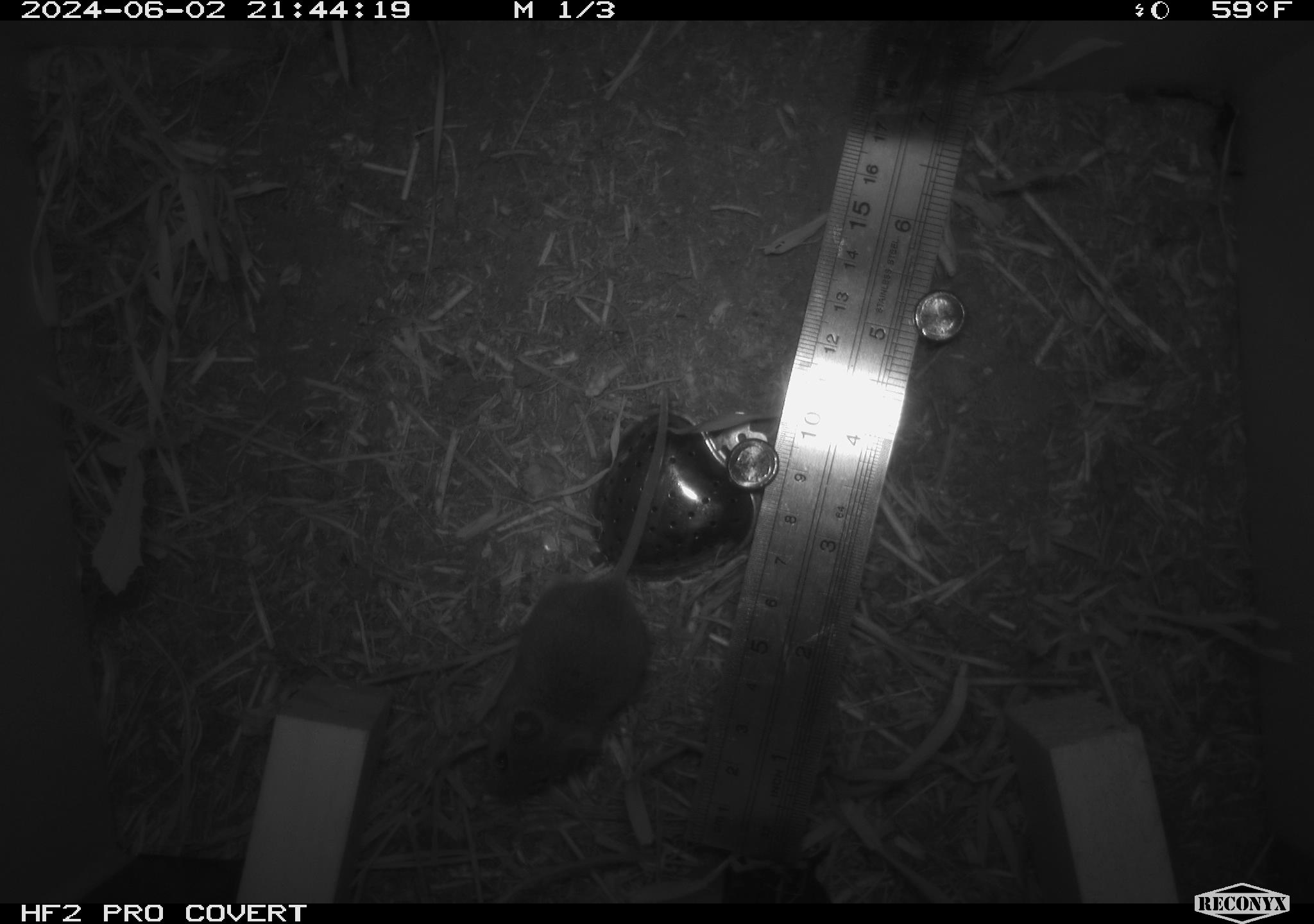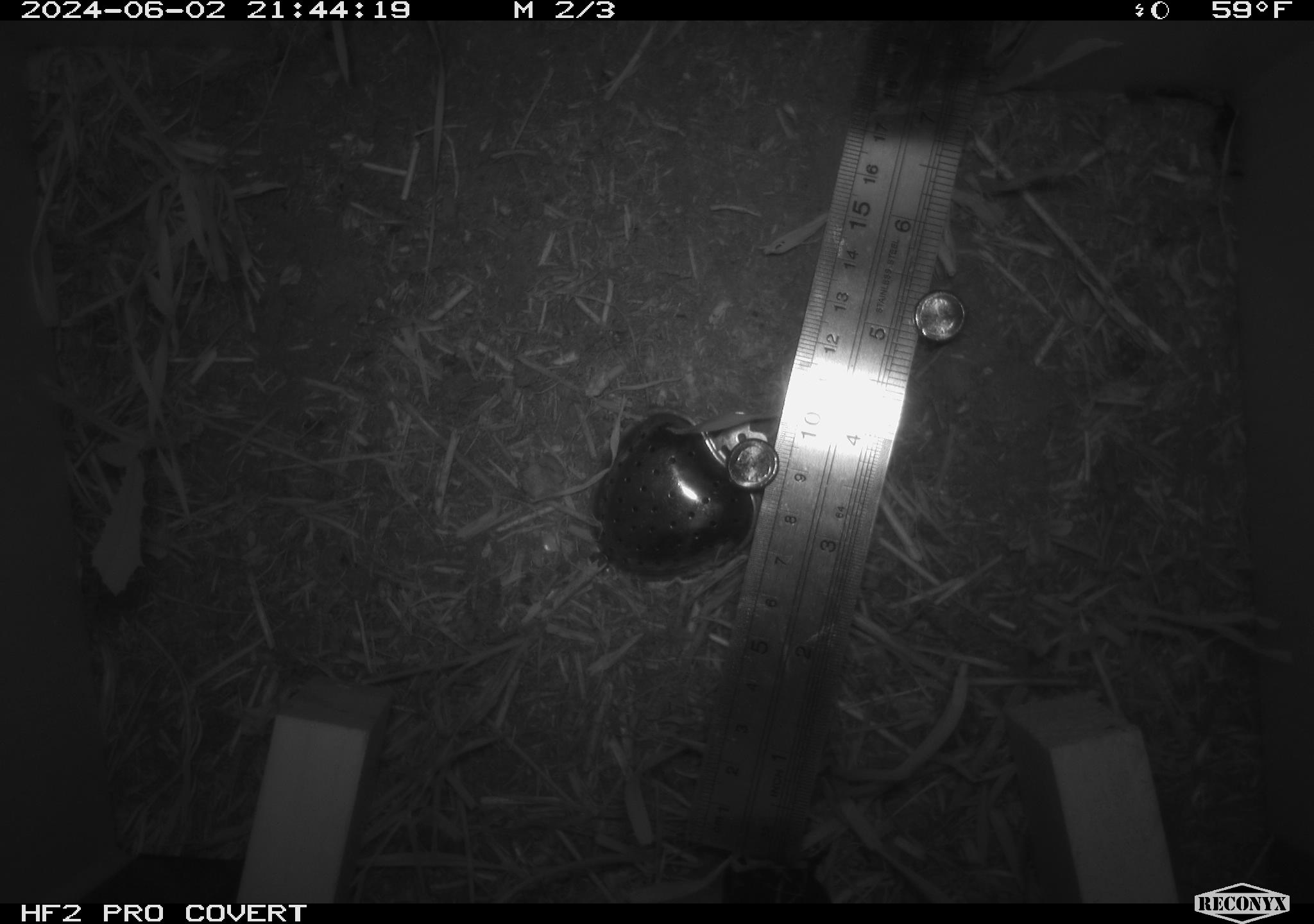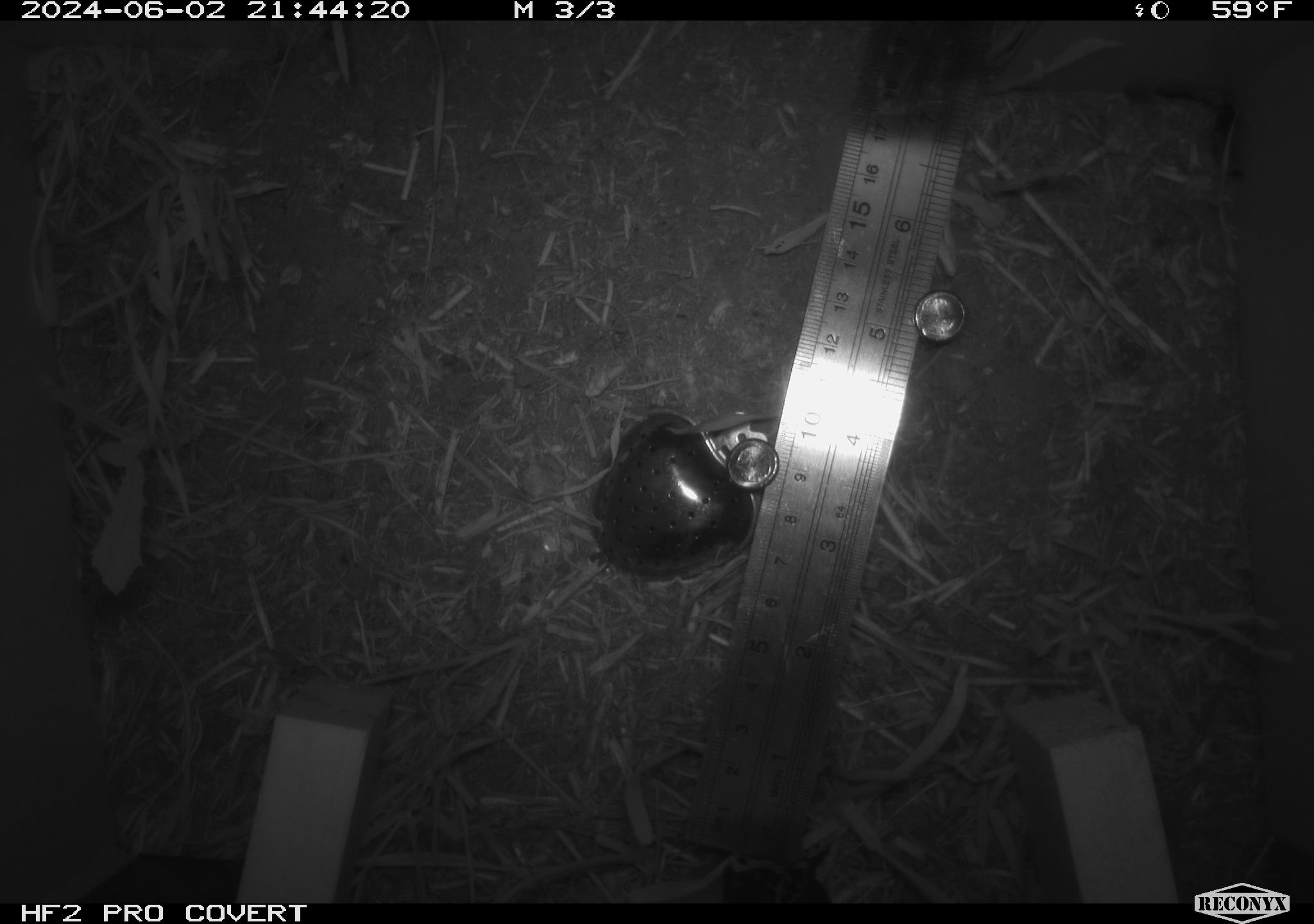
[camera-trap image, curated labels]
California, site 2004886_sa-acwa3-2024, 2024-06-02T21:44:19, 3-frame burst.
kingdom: Animalia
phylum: Chordata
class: Mammalia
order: Rodentia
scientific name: Rodentia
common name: mouse species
Mouse species (Rodentia).